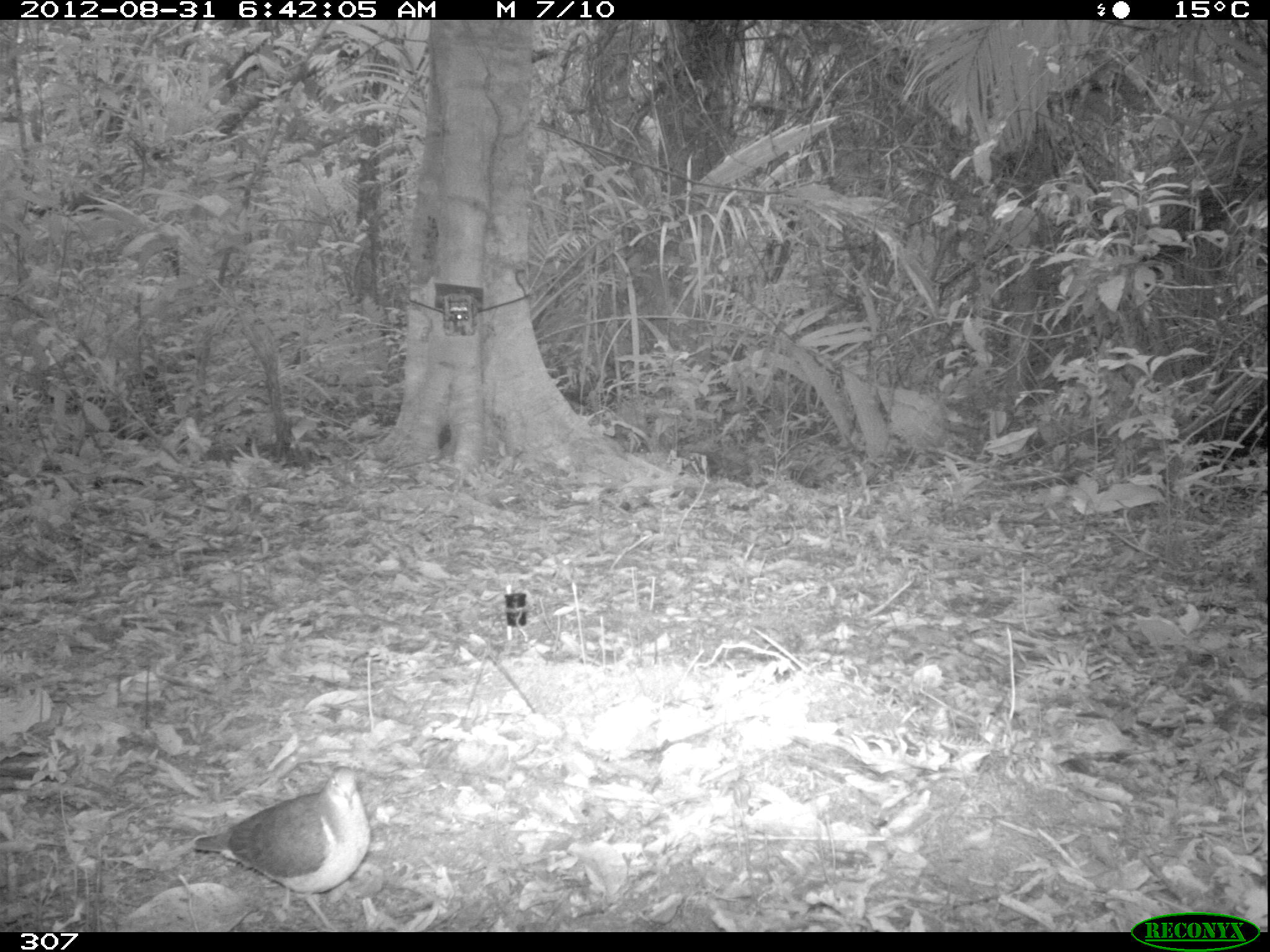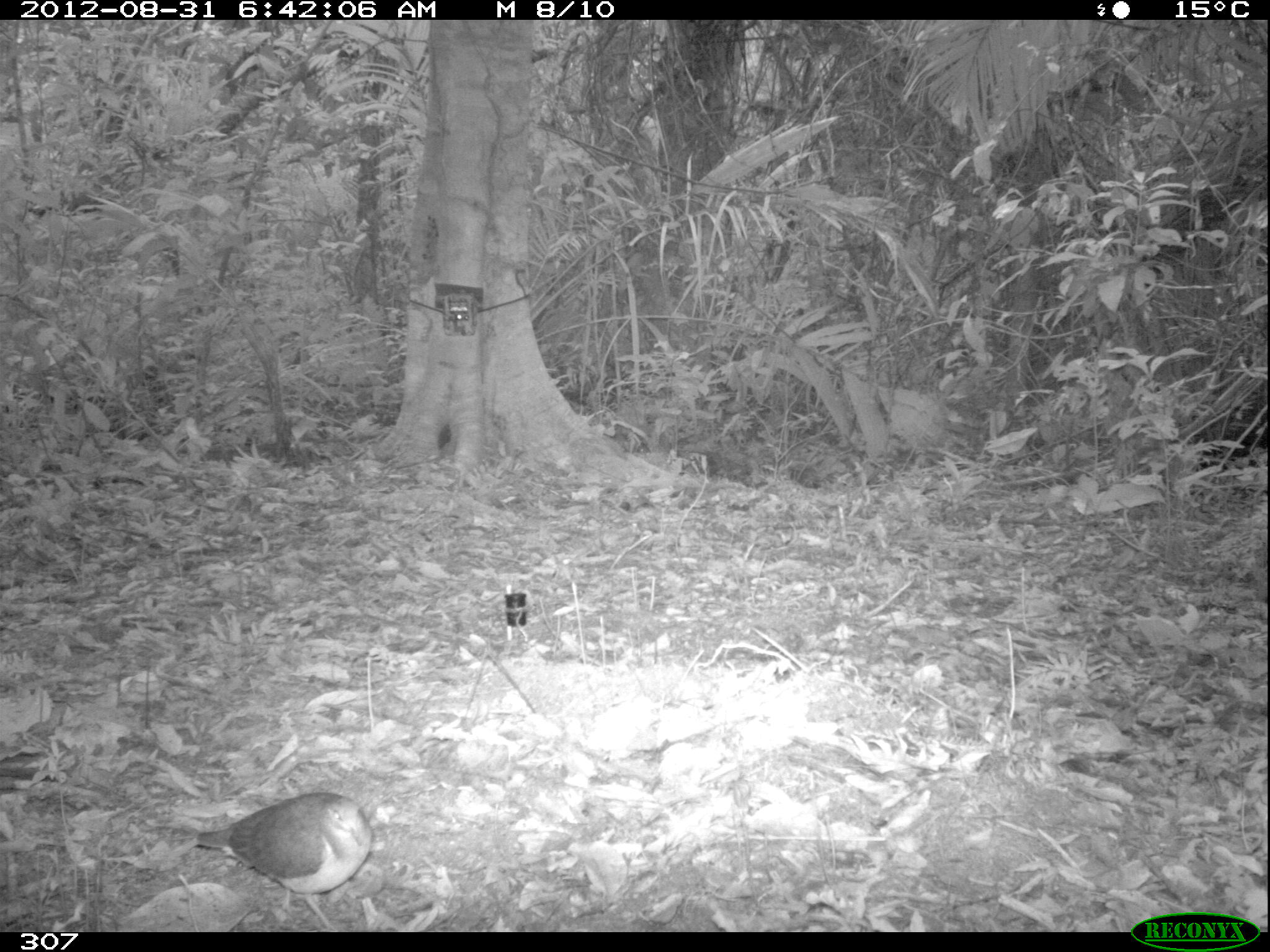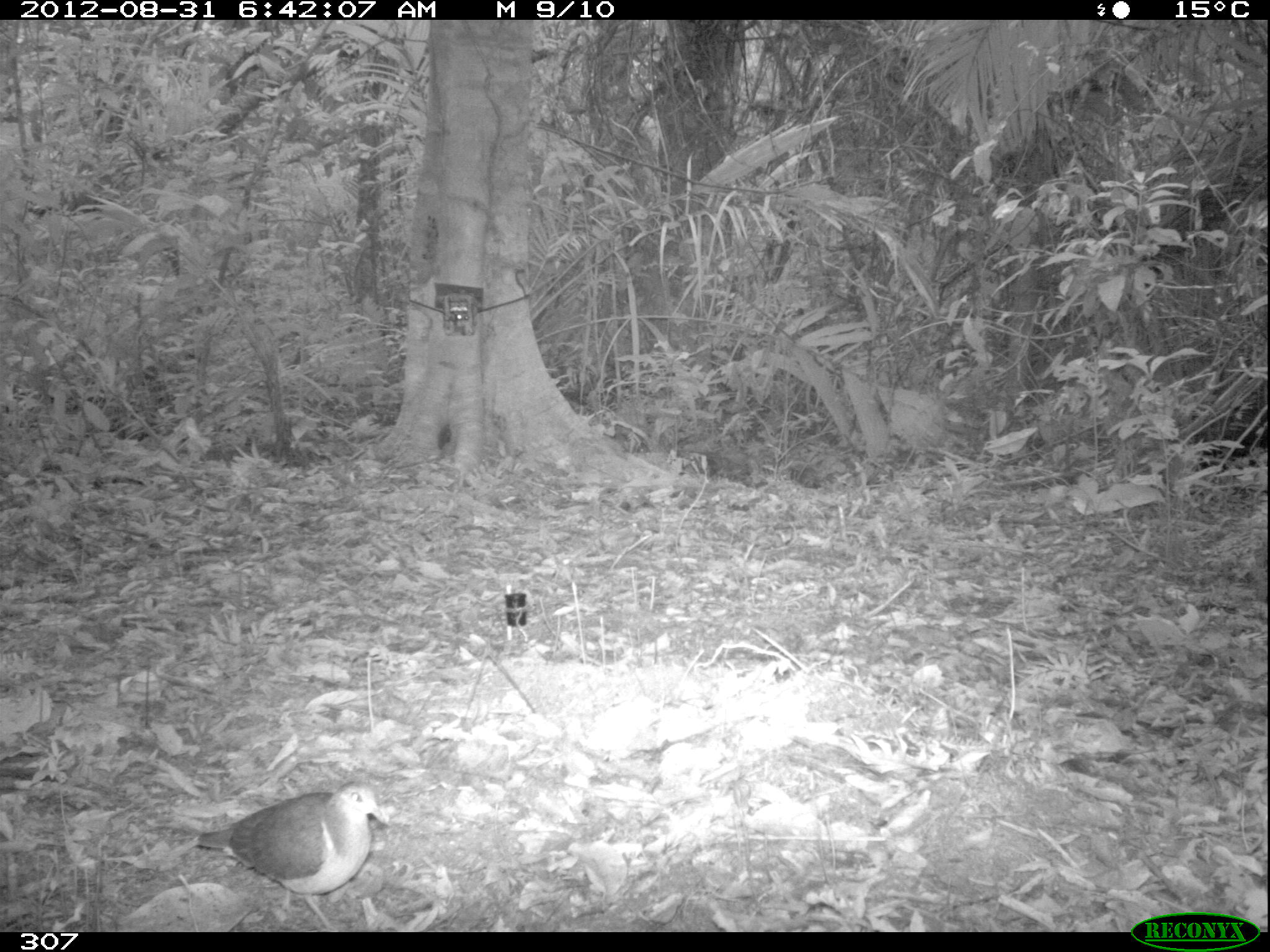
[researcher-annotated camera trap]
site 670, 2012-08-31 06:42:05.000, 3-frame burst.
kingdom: Animalia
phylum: Chordata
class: Aves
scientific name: Aves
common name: bird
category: unknown bird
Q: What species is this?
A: Unknown bird (bird) (Aves).